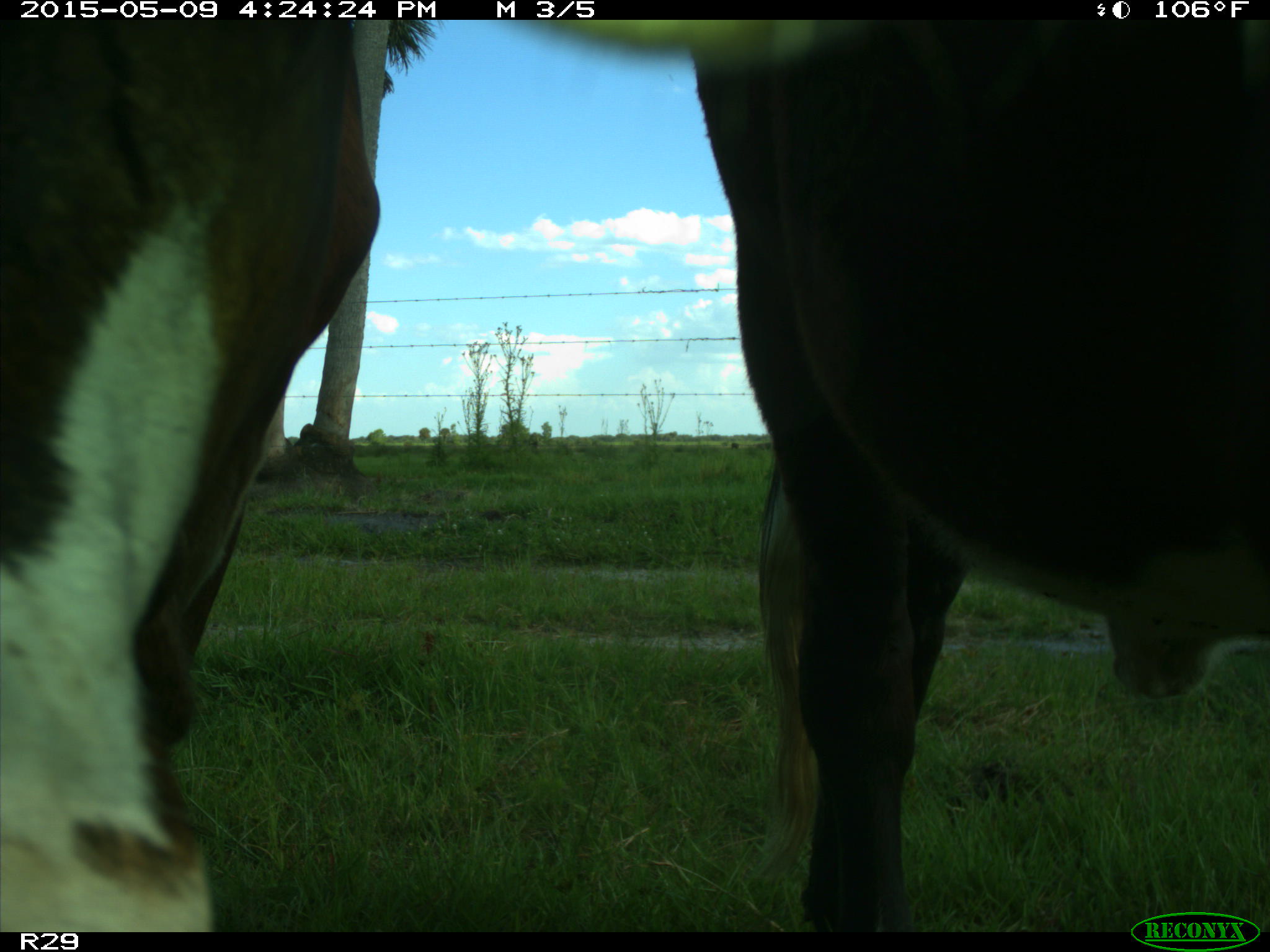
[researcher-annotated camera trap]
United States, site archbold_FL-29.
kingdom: Animalia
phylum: Chordata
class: Mammalia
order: Artiodactyla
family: Bovidae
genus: Bos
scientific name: Bos taurus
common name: domestic cow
Bos taurus (domestic cow).